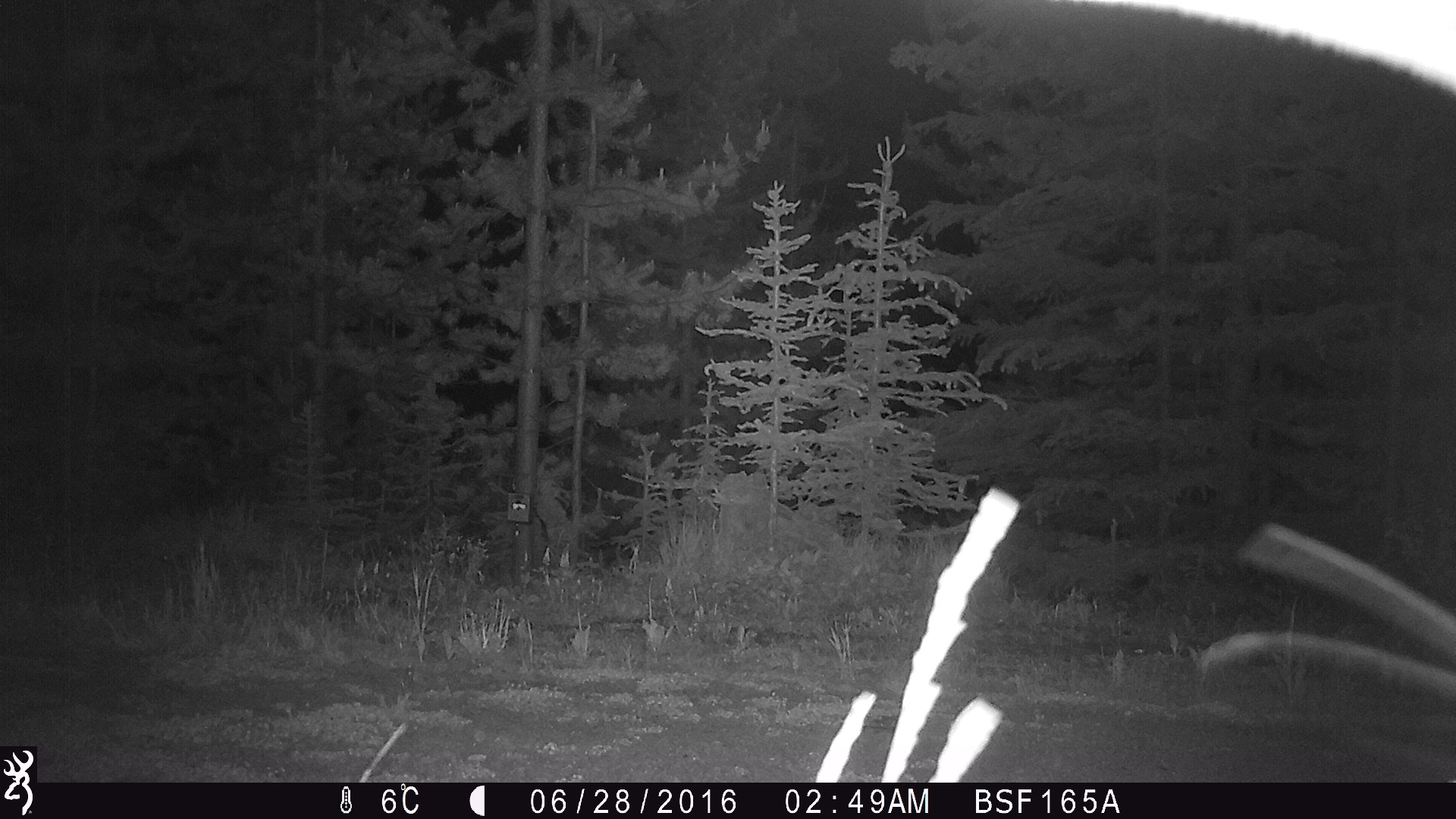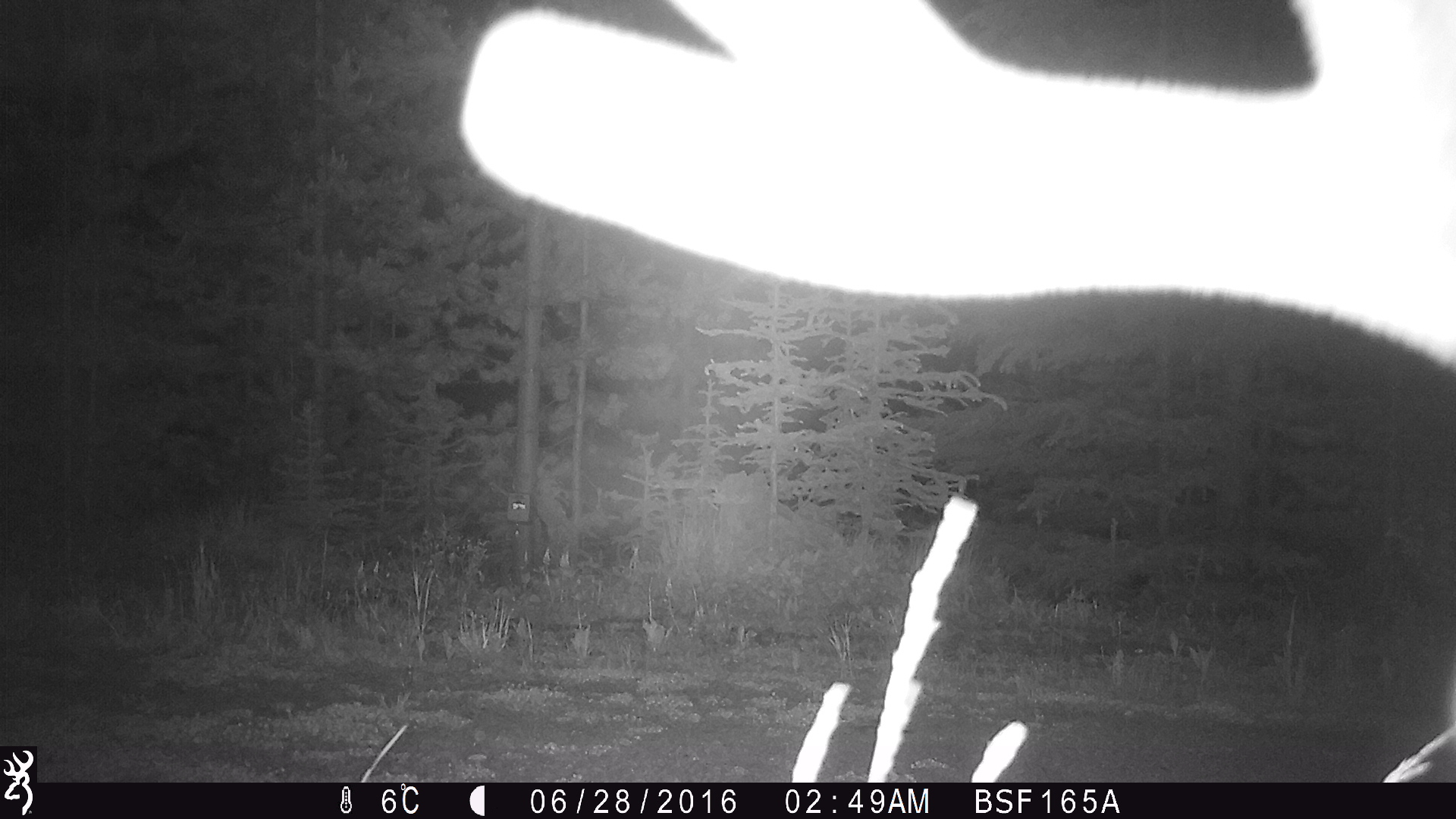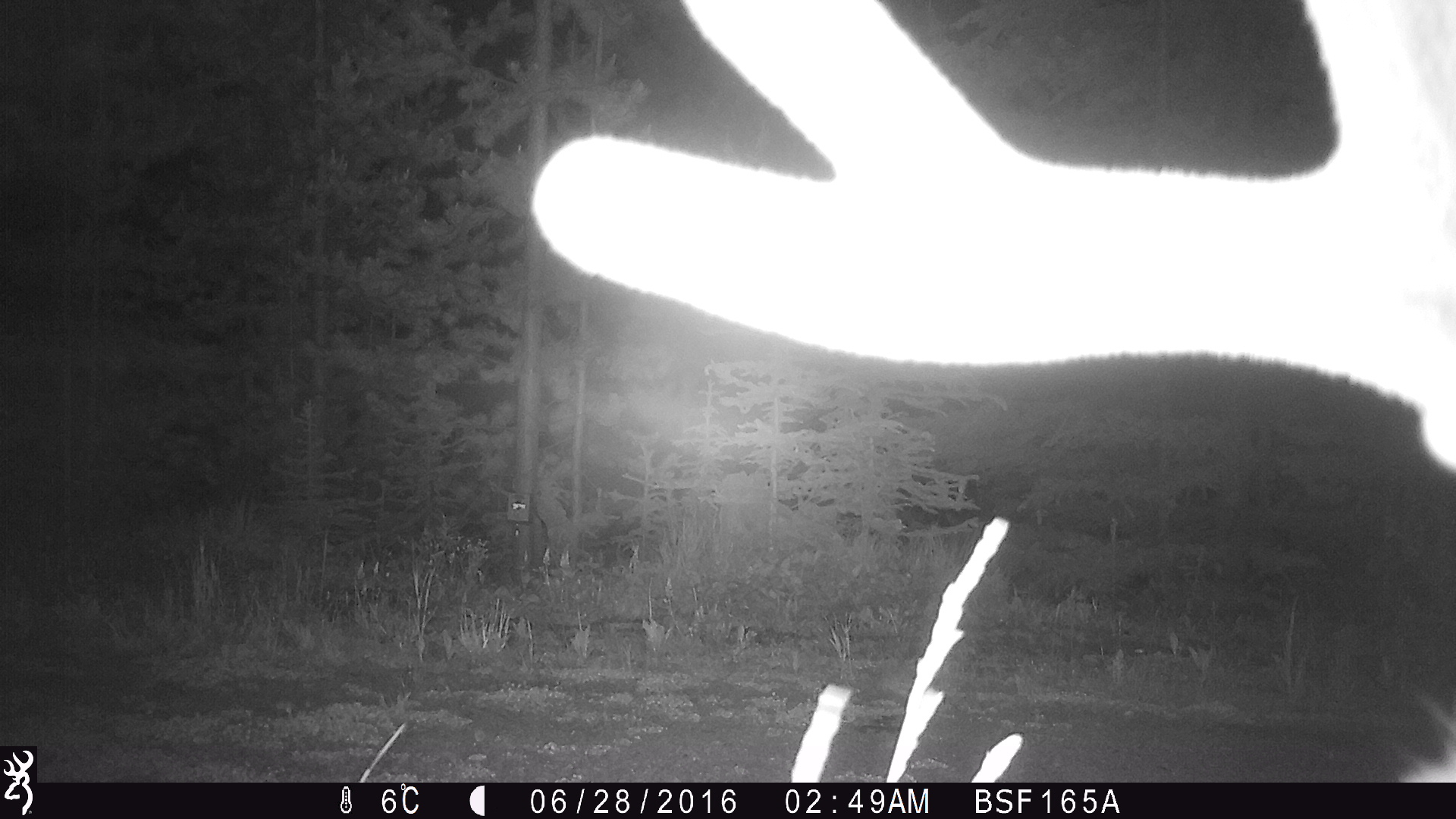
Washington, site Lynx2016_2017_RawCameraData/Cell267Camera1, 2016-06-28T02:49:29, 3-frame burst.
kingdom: Animalia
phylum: Chordata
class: Mammalia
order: Artiodactyla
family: Cervidae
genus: Odocoileus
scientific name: Odocoileus hemionus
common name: mule deer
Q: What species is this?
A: Odocoileus hemionus (mule deer).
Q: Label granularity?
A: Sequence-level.